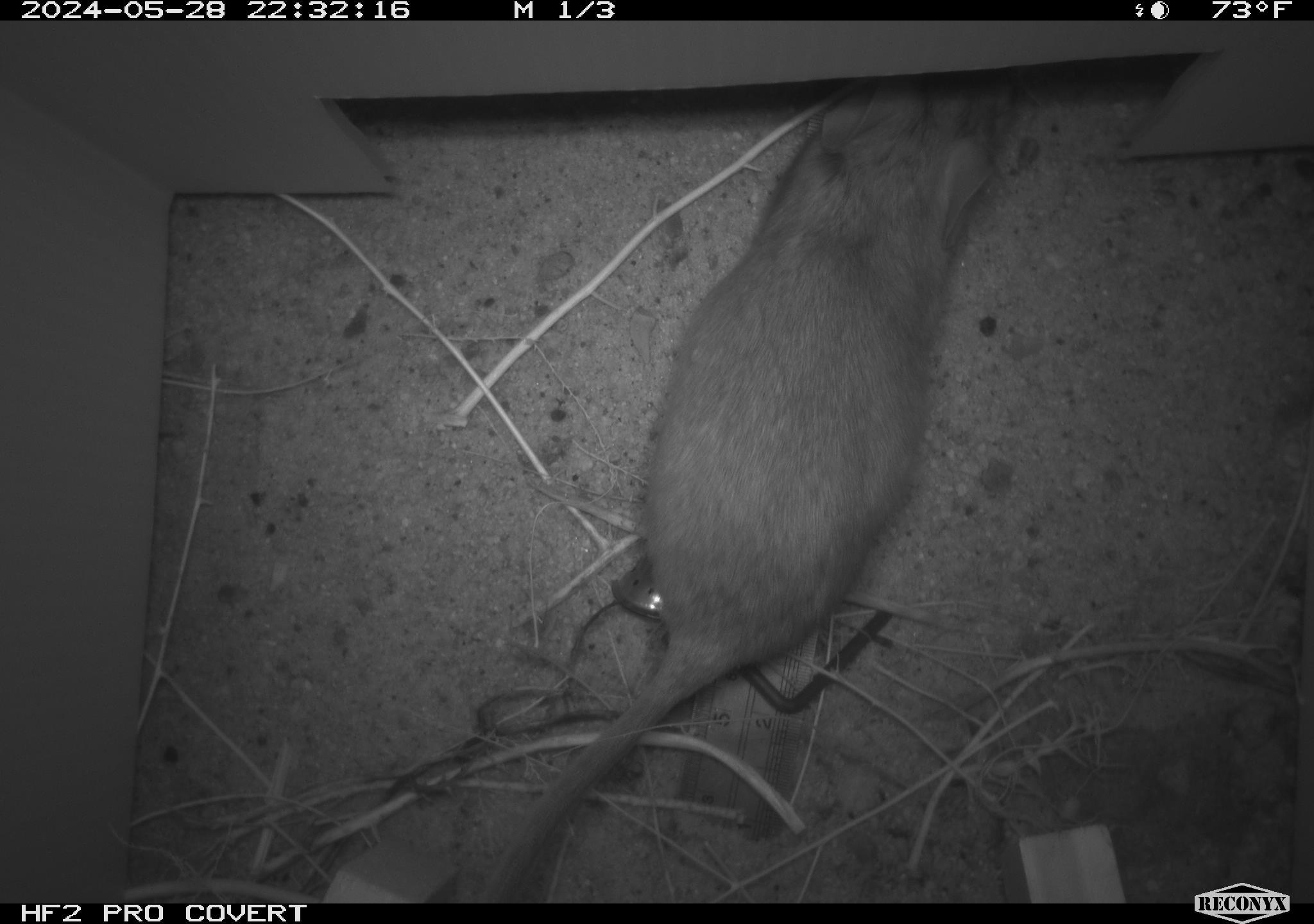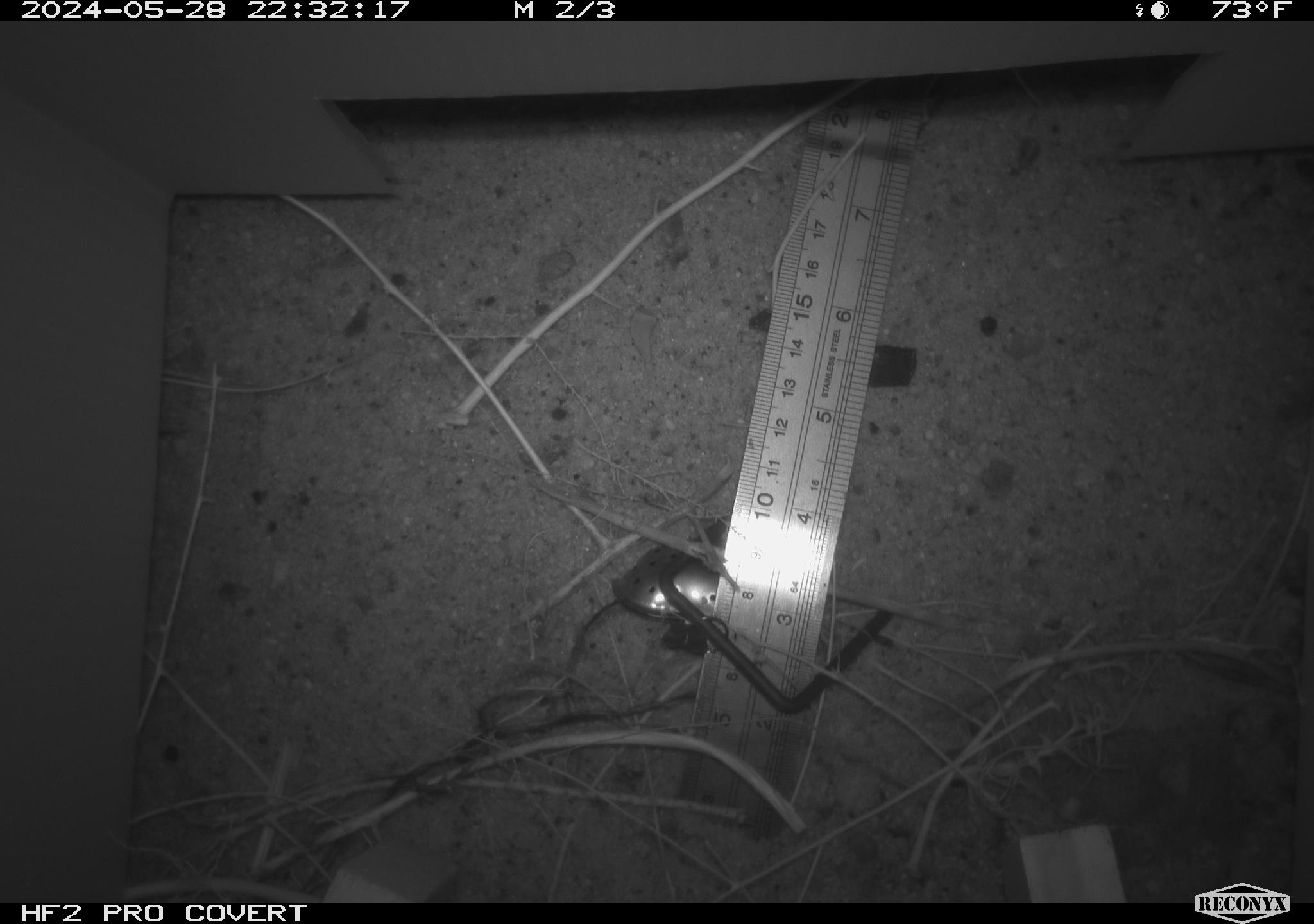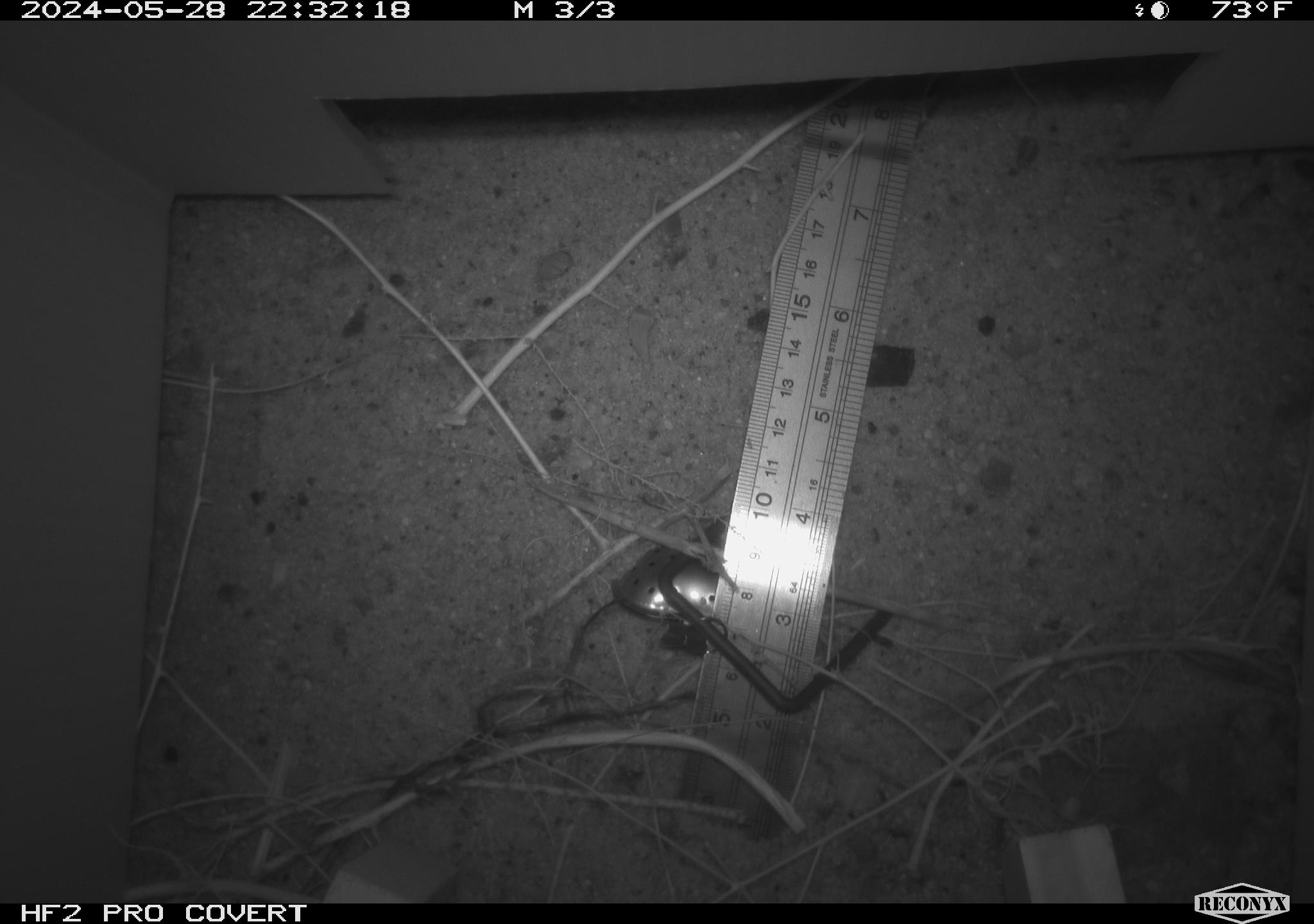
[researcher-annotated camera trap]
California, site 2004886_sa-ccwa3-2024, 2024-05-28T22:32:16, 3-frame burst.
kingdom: Animalia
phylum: Chordata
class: Mammalia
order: Rodentia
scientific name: Rodentia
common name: woodrat or rat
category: woodrat or rat species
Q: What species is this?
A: Woodrat or rat species (woodrat or rat) (Rodentia).